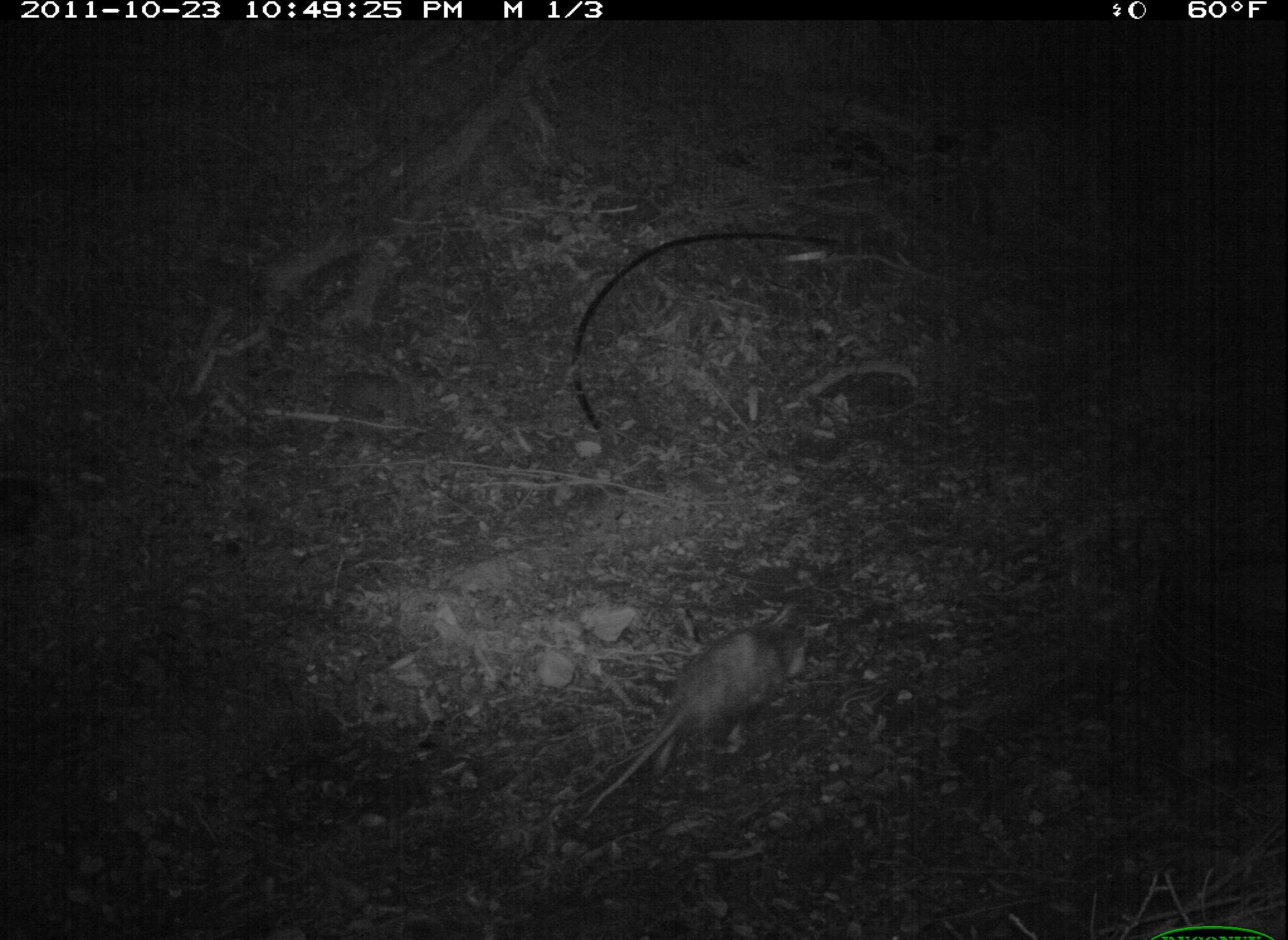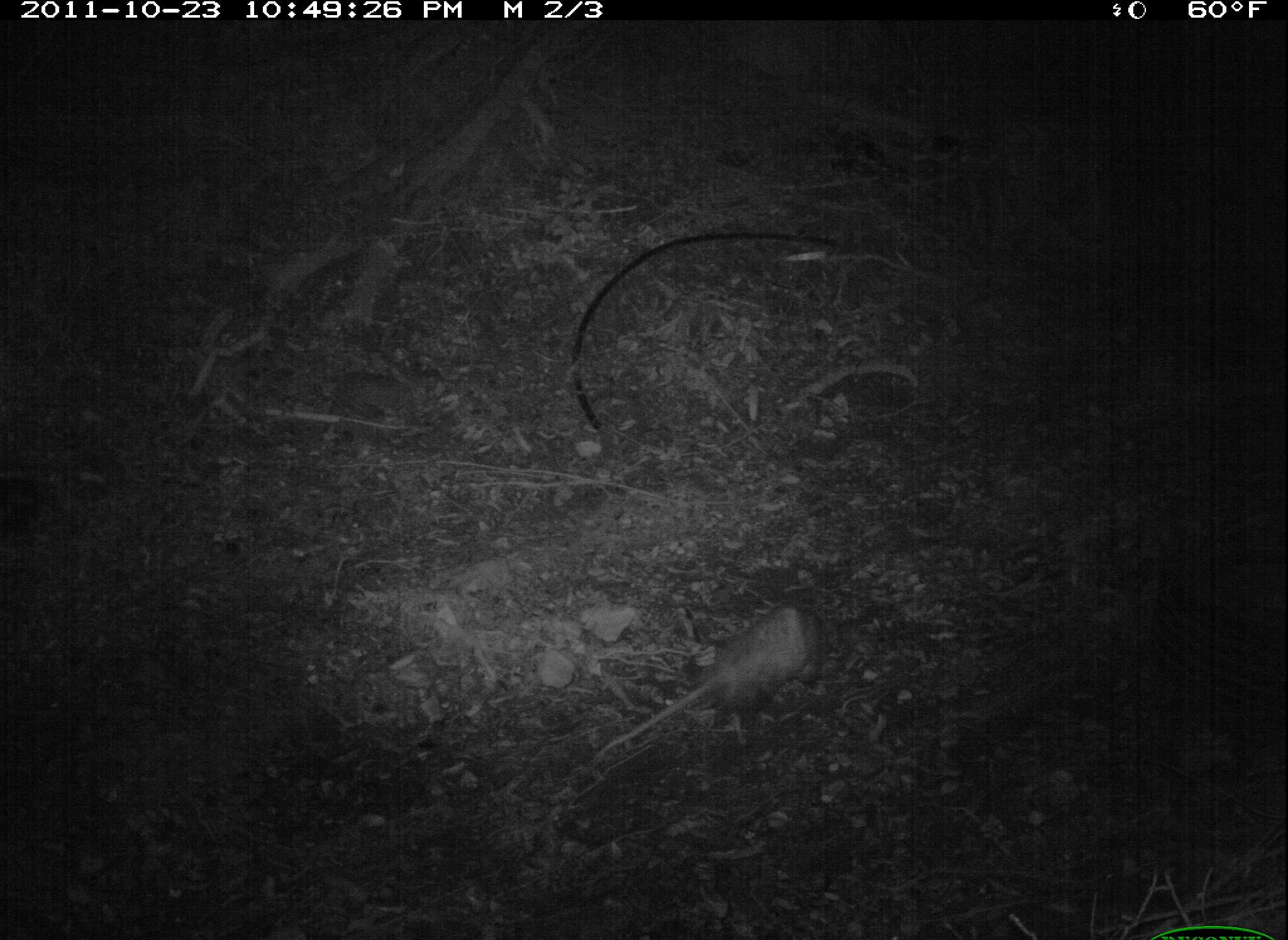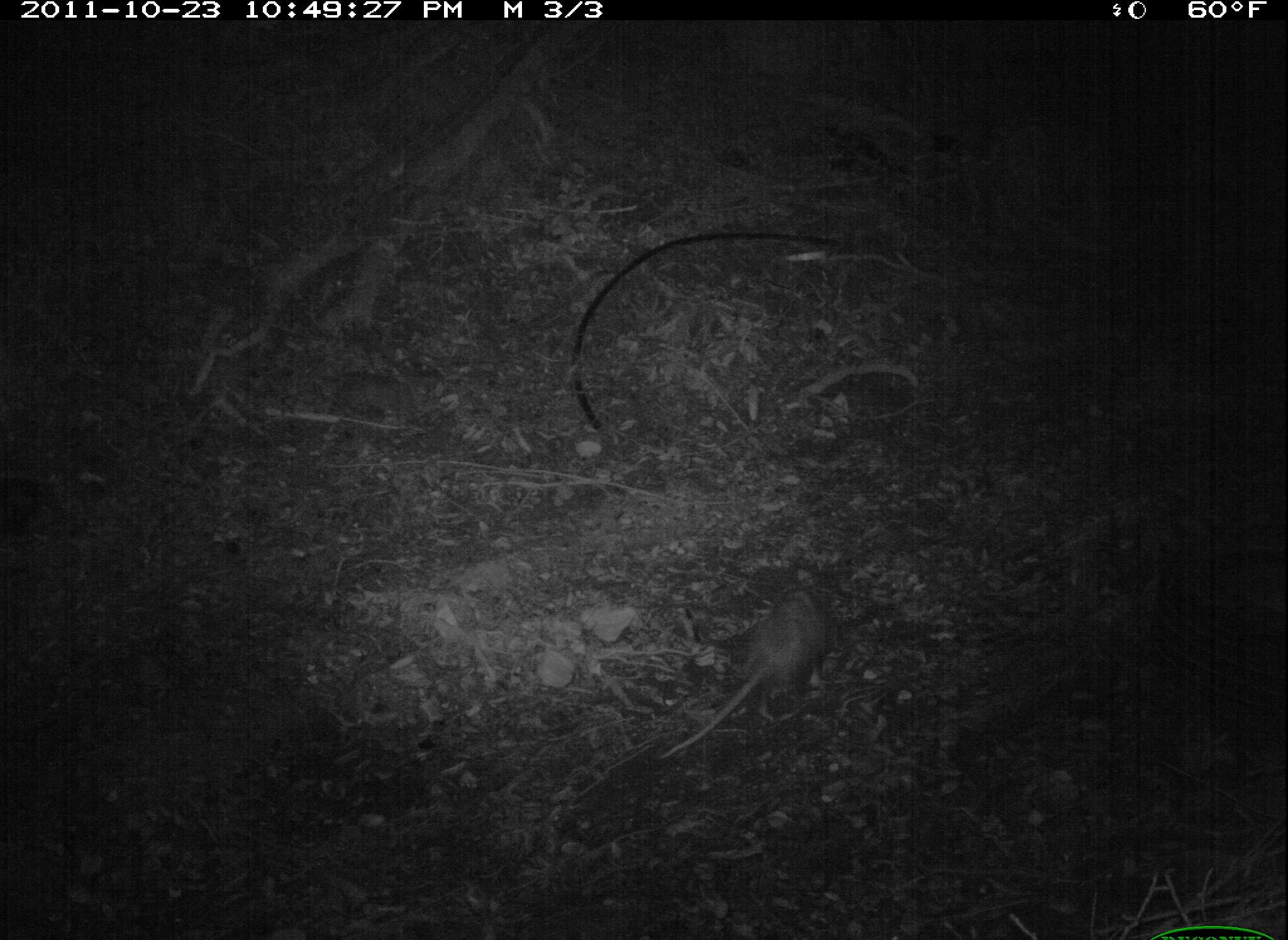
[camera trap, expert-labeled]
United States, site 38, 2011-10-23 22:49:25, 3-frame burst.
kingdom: Animalia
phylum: Chordata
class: Mammalia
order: Didelphimorphia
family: Didelphidae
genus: Didelphis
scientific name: Didelphis virginiana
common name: virginia opossum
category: opossum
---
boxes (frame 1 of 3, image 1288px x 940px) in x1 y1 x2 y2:
opossum: 588 601 821 828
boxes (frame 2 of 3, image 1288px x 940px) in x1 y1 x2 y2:
opossum: 597 590 837 772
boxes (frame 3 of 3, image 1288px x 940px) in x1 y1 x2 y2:
opossum: 642 564 853 789